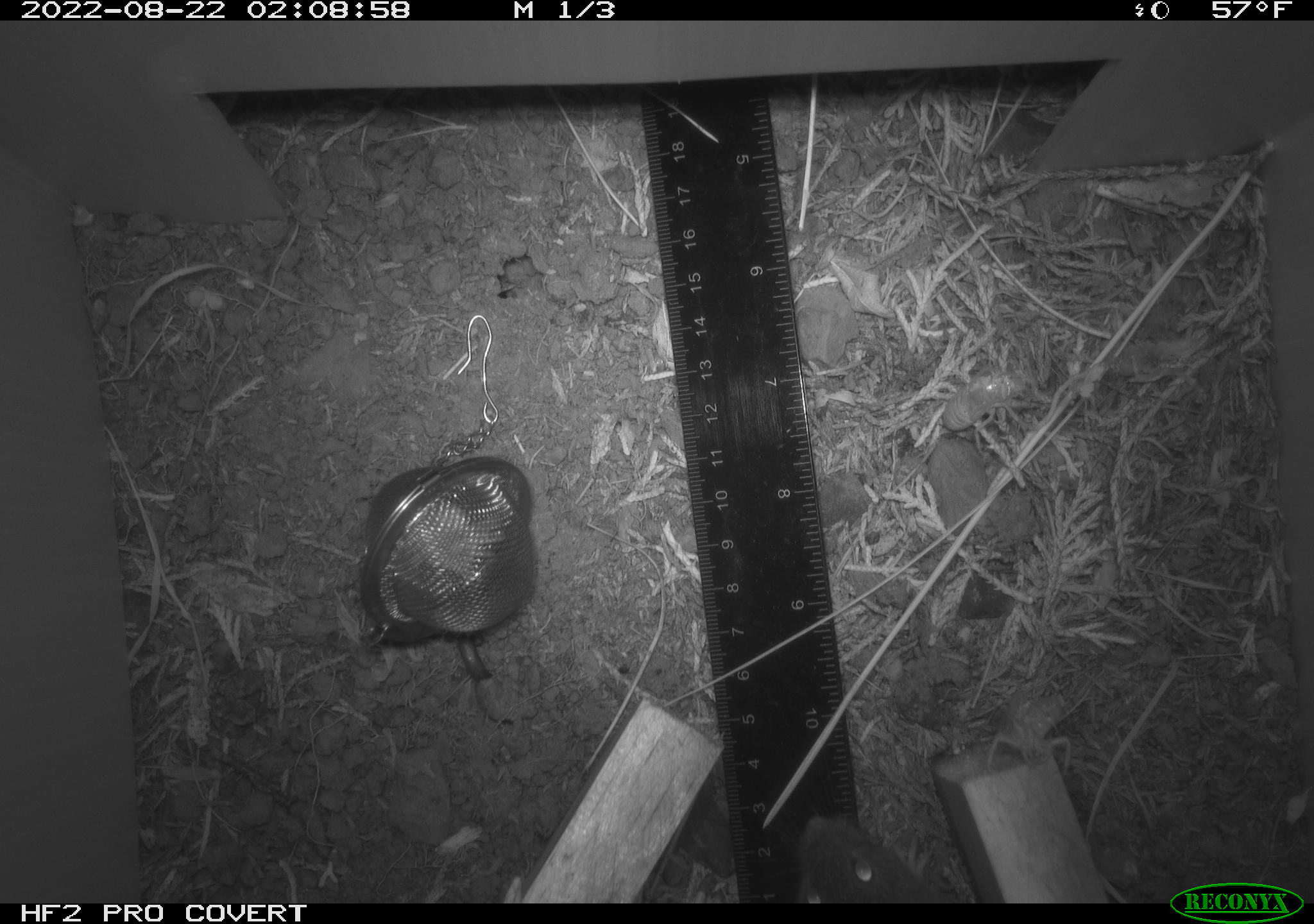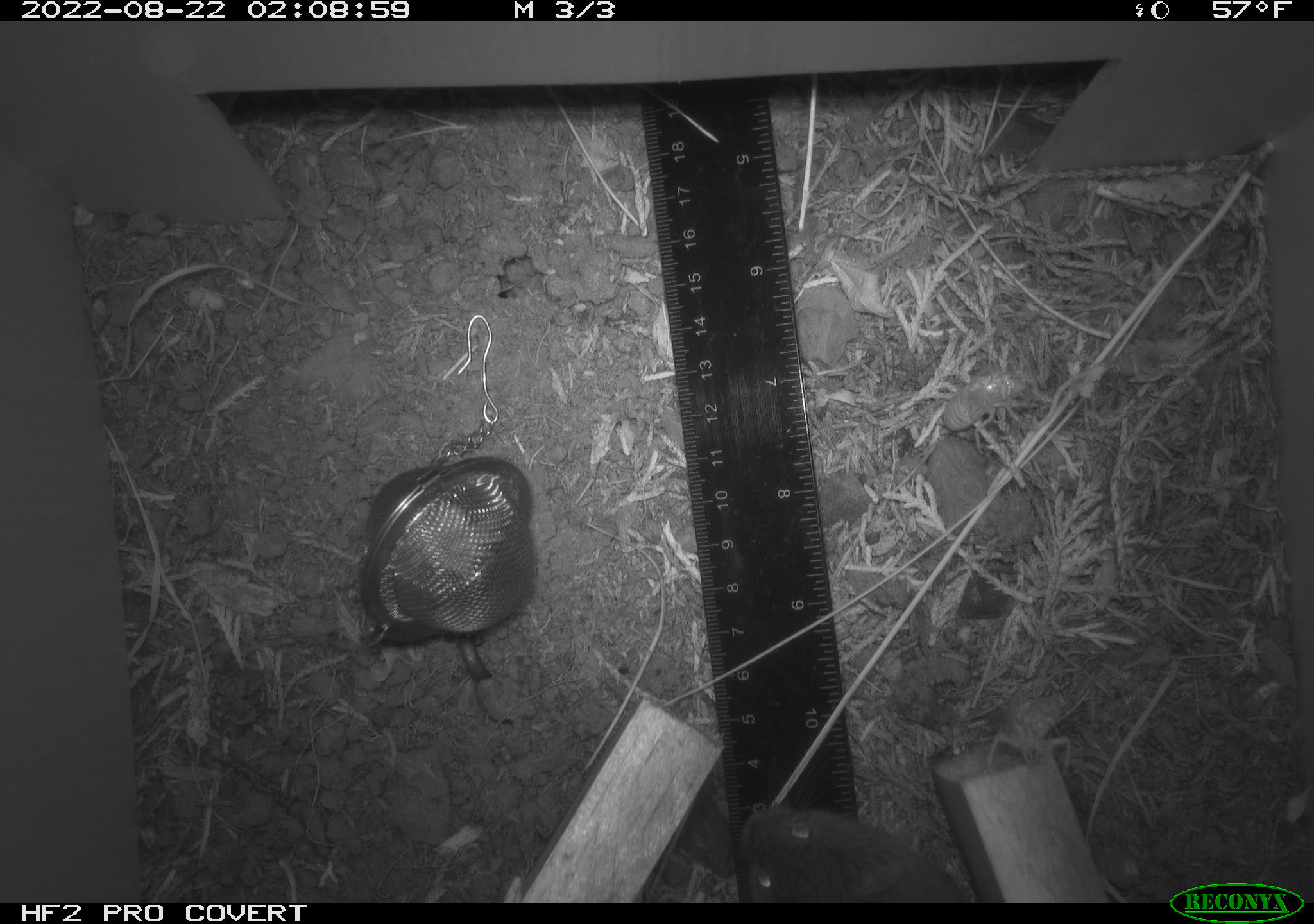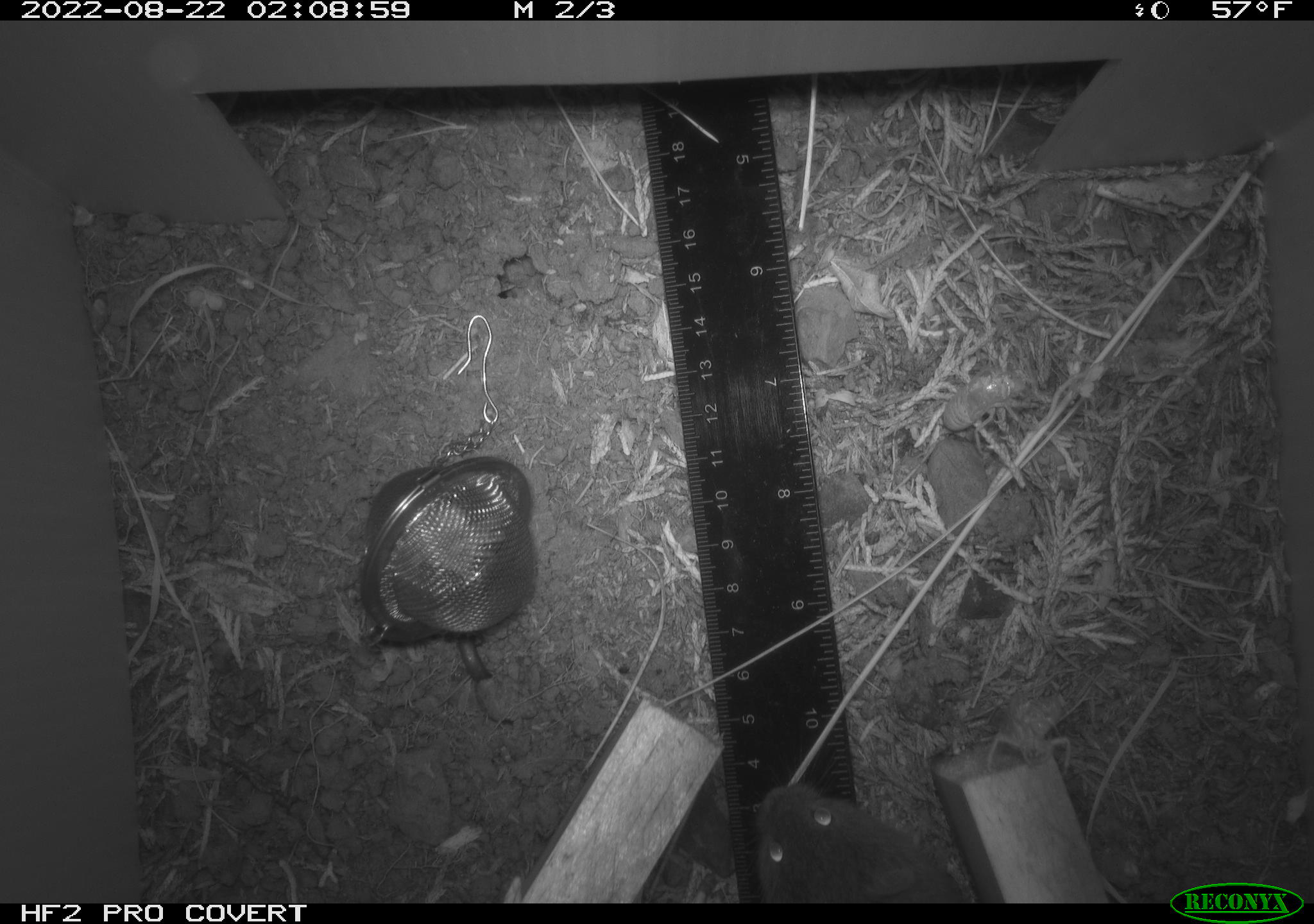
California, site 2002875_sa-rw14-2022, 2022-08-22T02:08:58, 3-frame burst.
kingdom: Animalia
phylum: Chordata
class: Mammalia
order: Rodentia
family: Cricetidae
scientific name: Arvicolinae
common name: voles, lemmings, and muskrats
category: arvicolinae subfamily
Arvicolinae subfamily (voles, lemmings, and muskrats) (Arvicolinae).